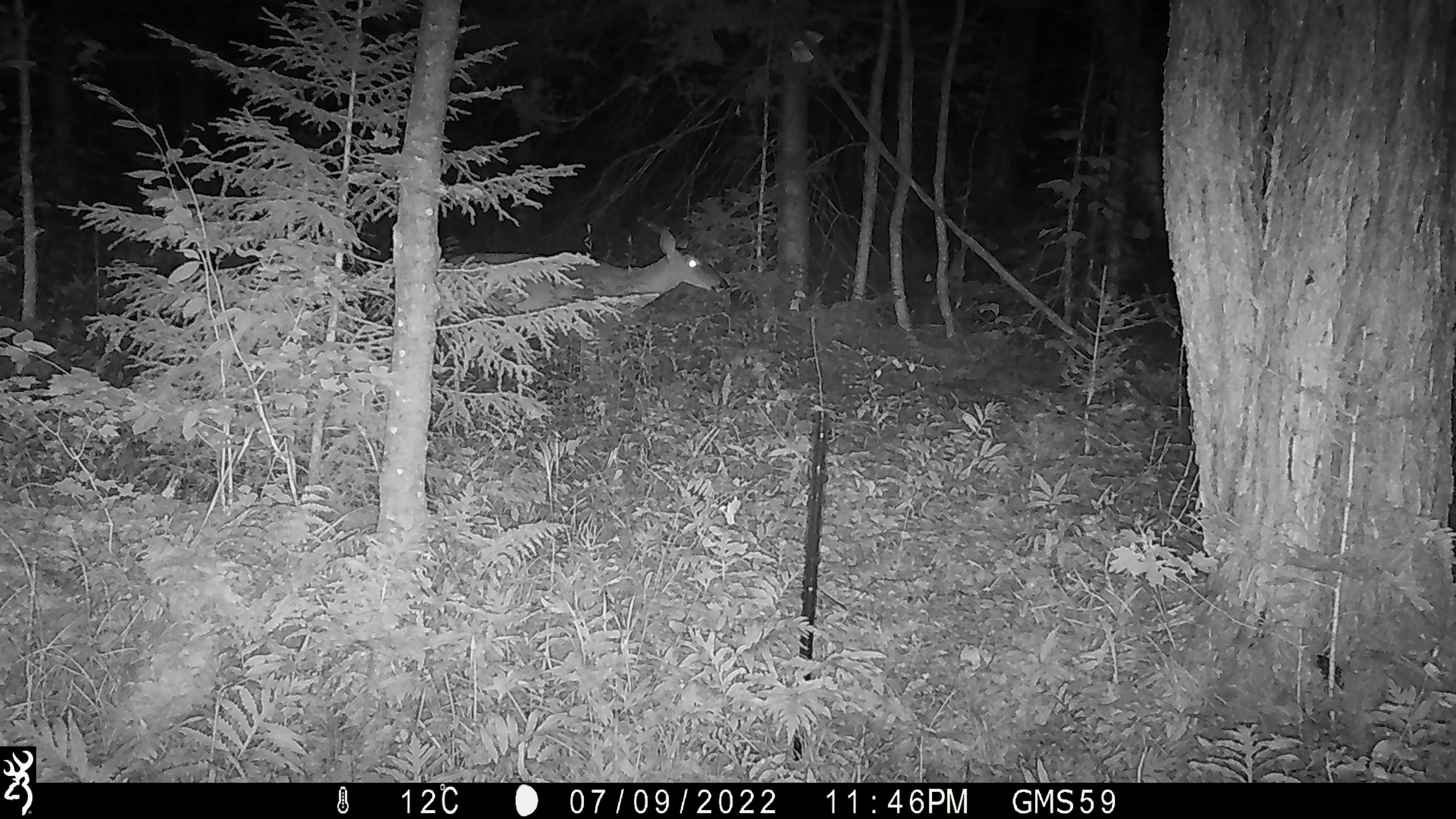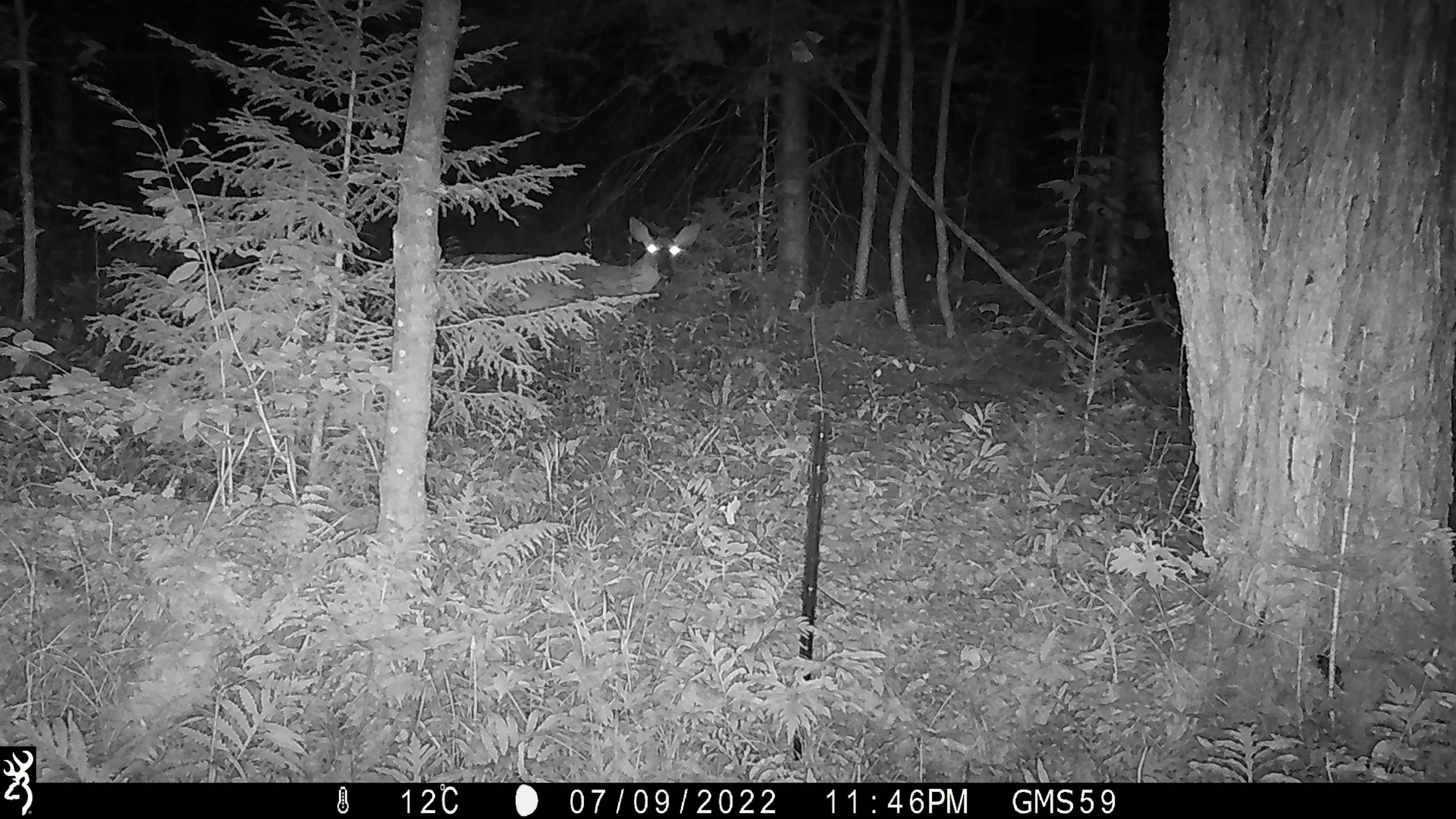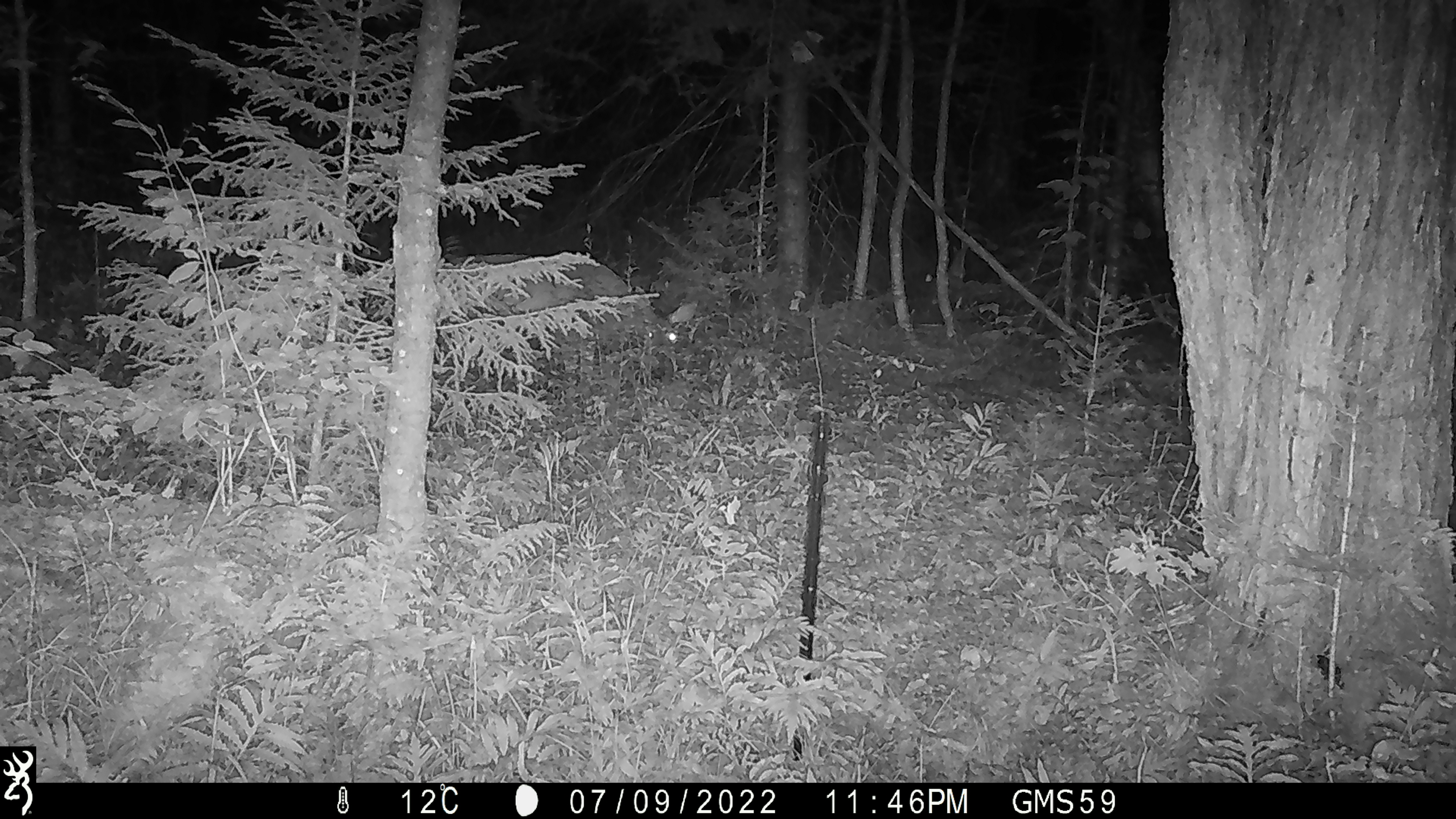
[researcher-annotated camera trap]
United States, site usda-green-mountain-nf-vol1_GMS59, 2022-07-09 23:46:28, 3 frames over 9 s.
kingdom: Animalia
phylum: Chordata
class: Mammalia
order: Artiodactyla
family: Cervidae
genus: Odocoileus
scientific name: Odocoileus virginianus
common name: white-tailed deer